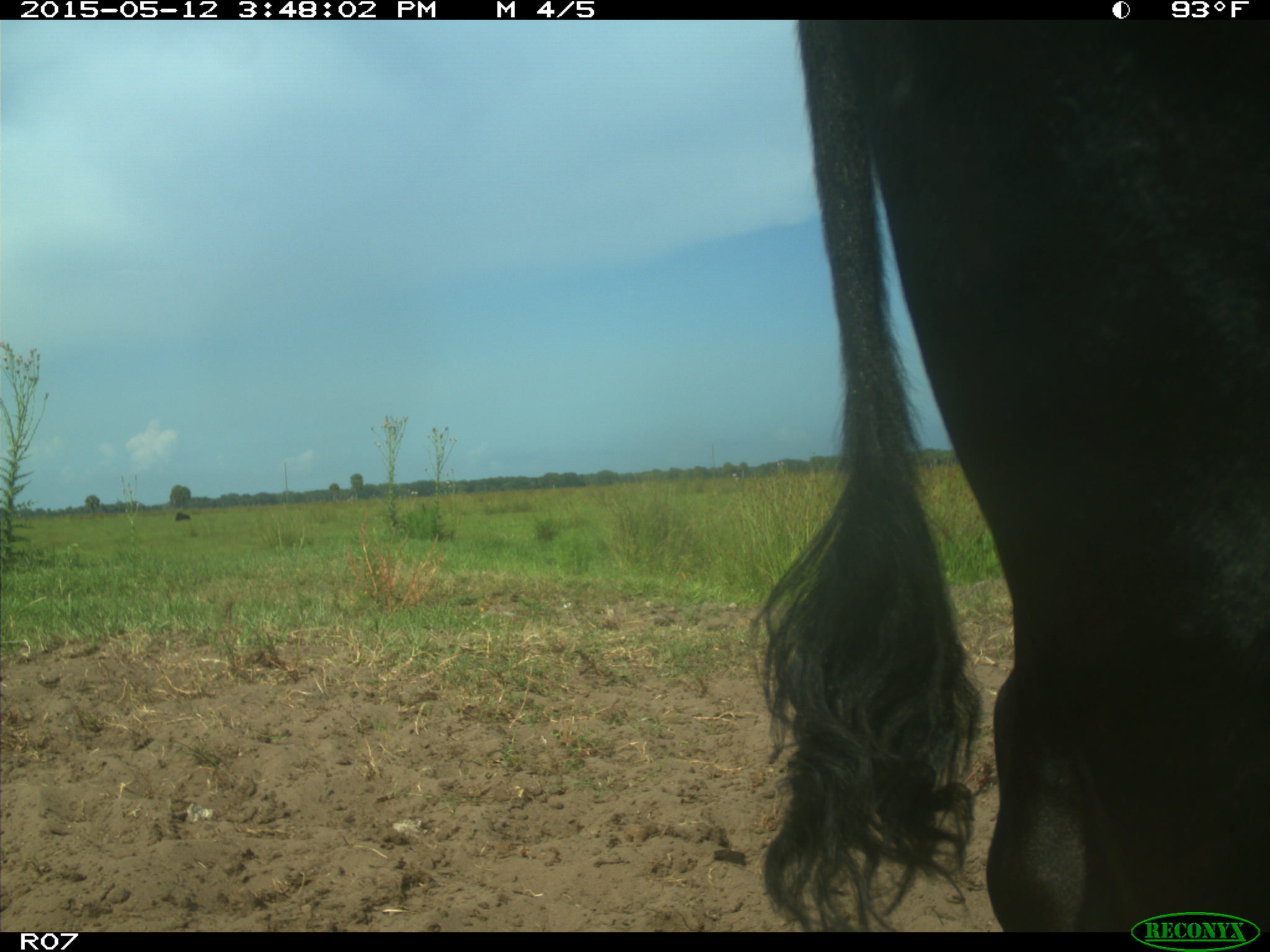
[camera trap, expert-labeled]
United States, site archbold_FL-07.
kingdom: Animalia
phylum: Chordata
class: Mammalia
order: Artiodactyla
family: Bovidae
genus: Bos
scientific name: Bos taurus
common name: domestic cow